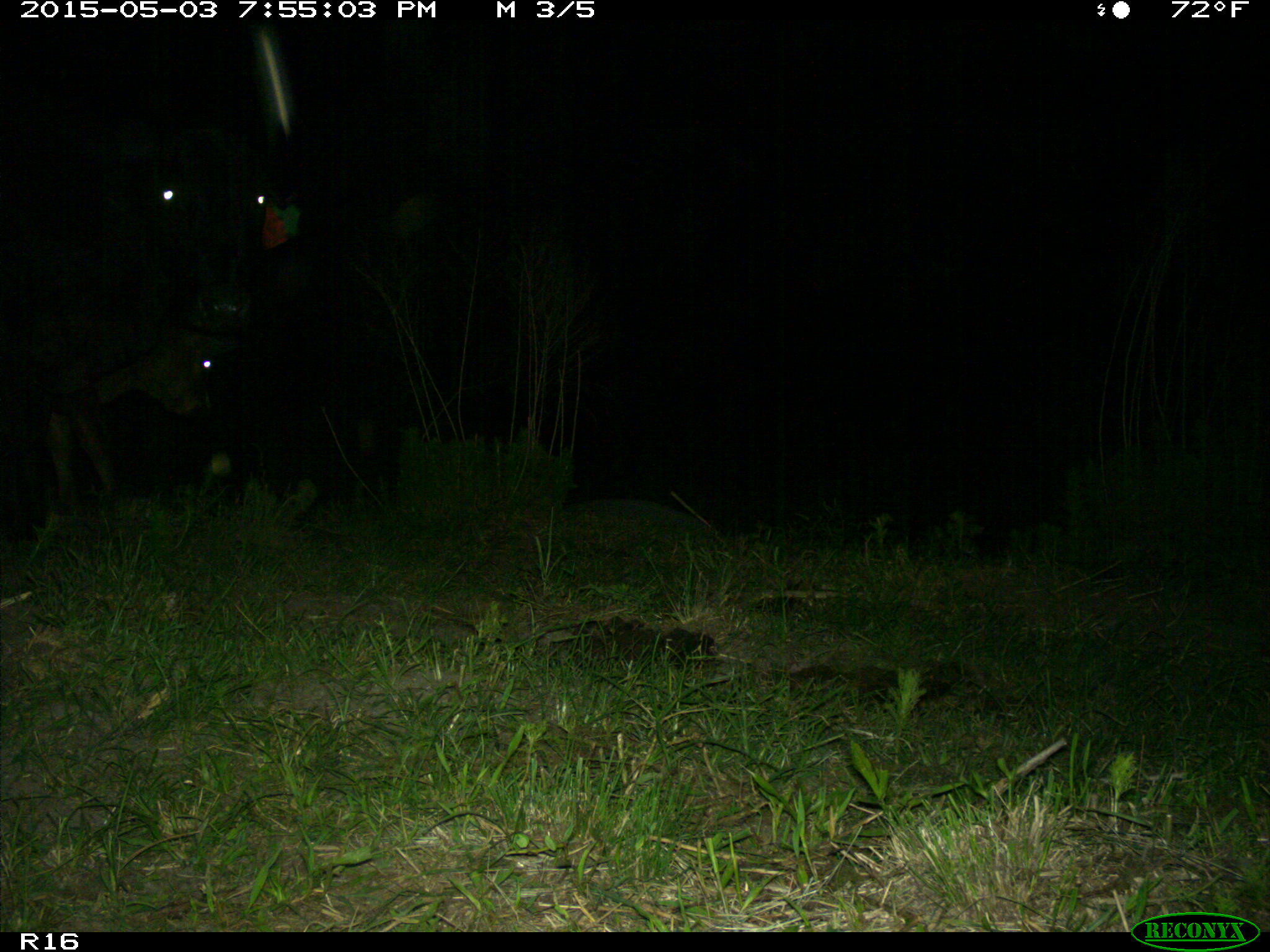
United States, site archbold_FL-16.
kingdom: Animalia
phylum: Chordata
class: Mammalia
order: Artiodactyla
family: Bovidae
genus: Bos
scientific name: Bos taurus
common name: domestic cow